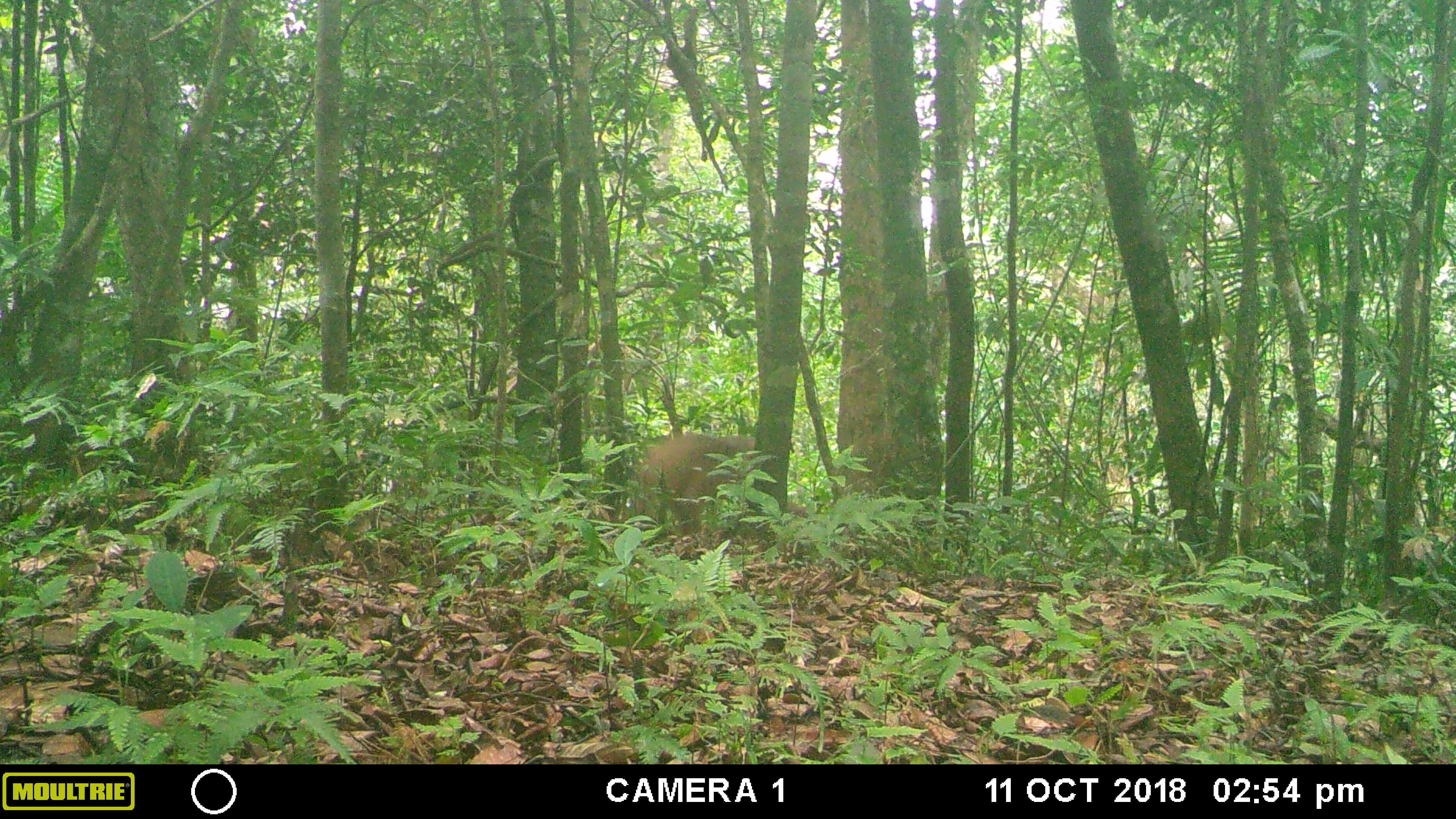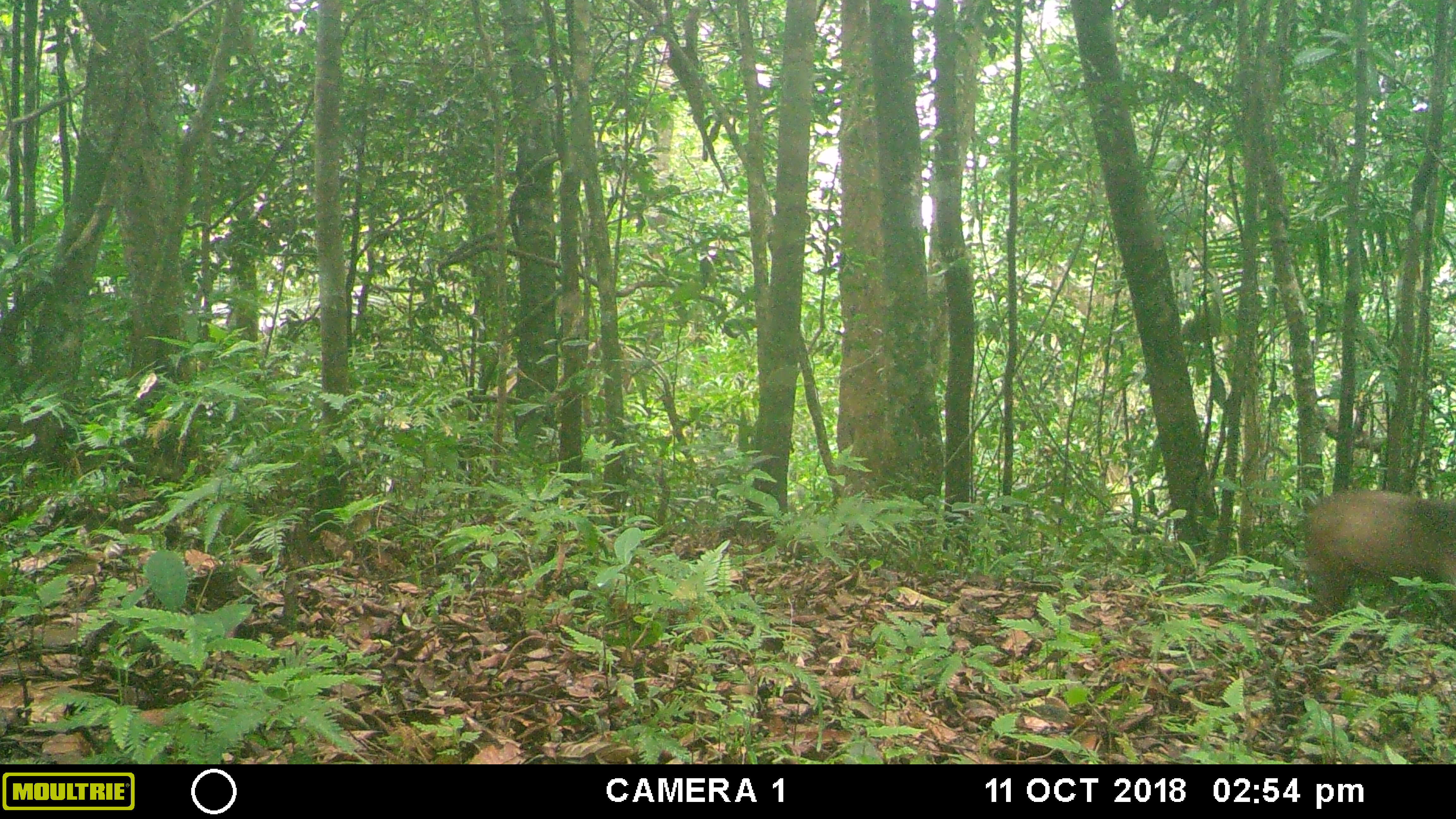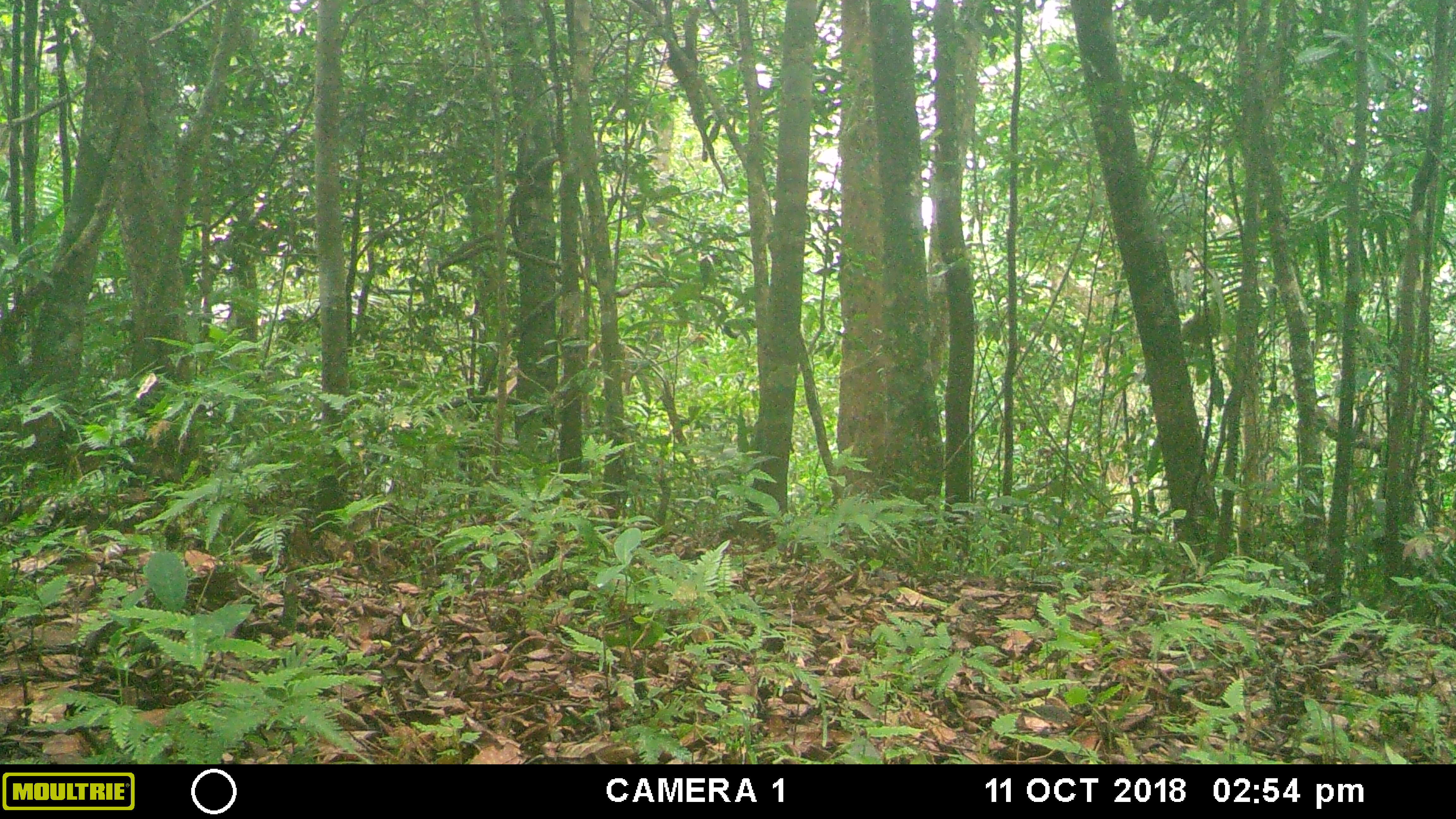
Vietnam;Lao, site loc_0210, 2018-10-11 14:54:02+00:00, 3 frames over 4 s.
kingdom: Animalia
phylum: Chordata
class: Mammalia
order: Primates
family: Cercopithecidae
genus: Macaca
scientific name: Macaca arctoides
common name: stump-tailed macaque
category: stump tailed macaque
Stump tailed macaque (stump-tailed macaque) (Macaca arctoides). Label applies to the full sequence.